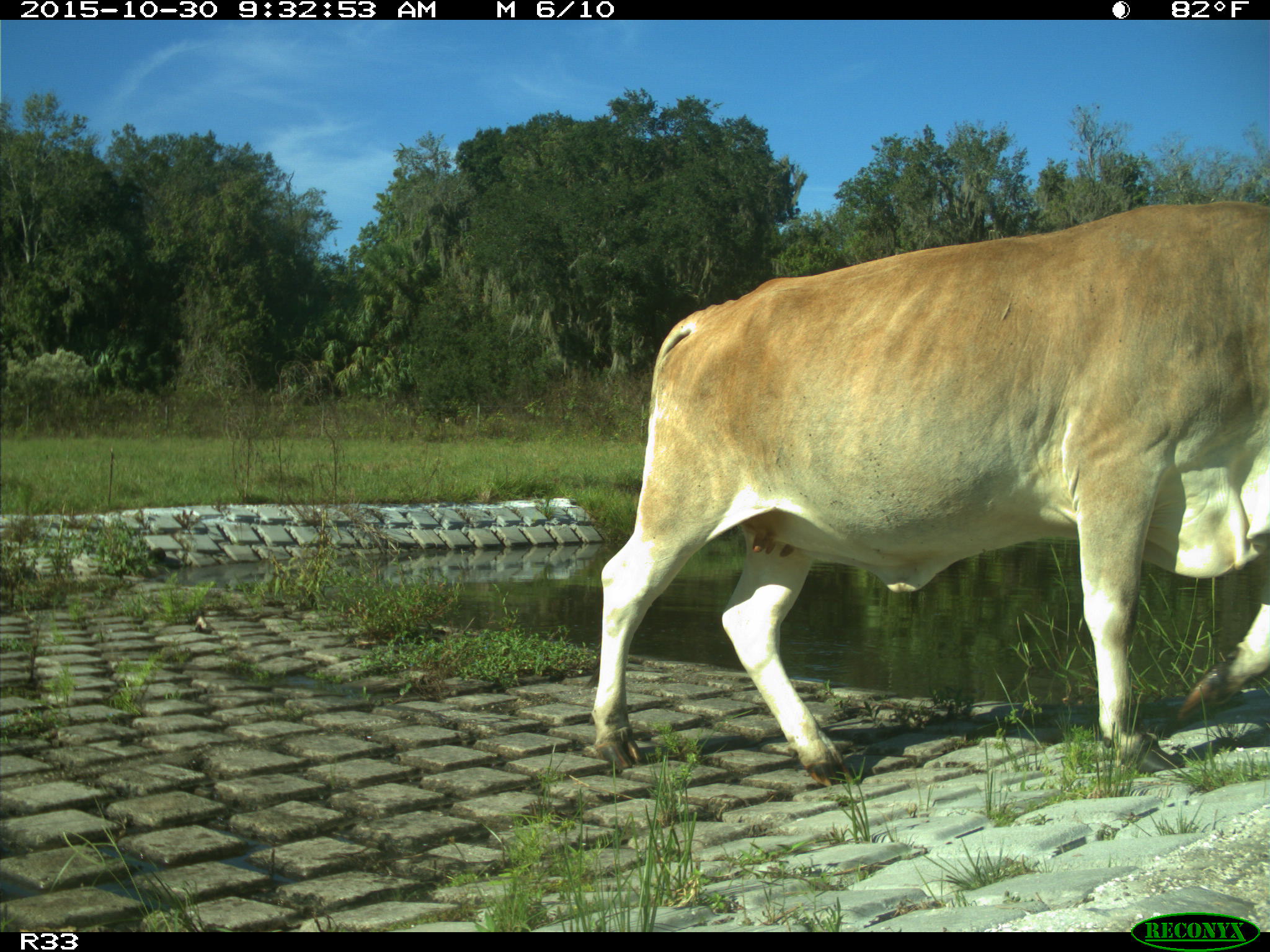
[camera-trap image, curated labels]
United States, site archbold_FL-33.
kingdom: Animalia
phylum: Chordata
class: Mammalia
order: Artiodactyla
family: Bovidae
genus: Bos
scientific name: Bos taurus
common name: domestic cow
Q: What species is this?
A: Bos taurus (domestic cow).